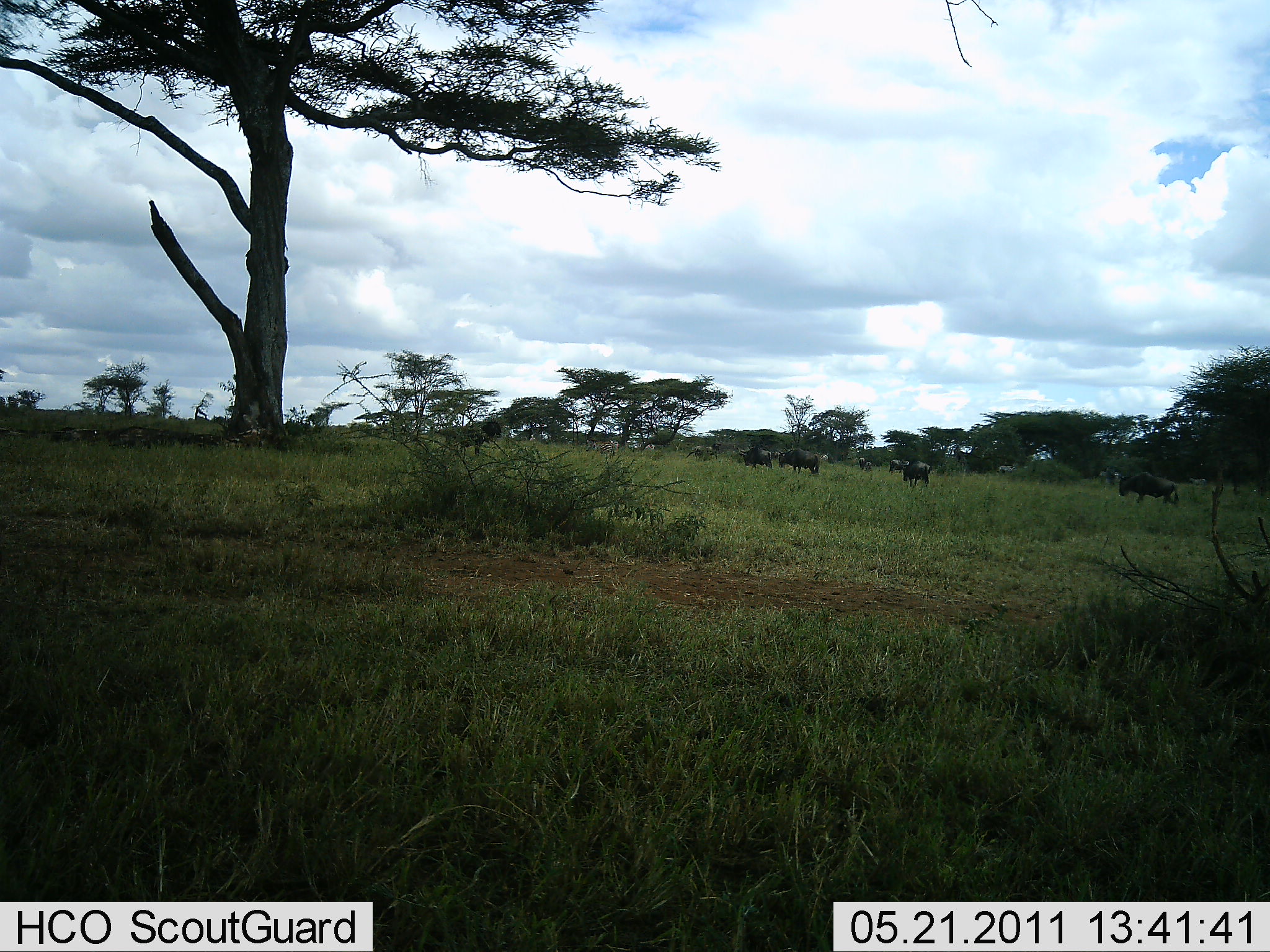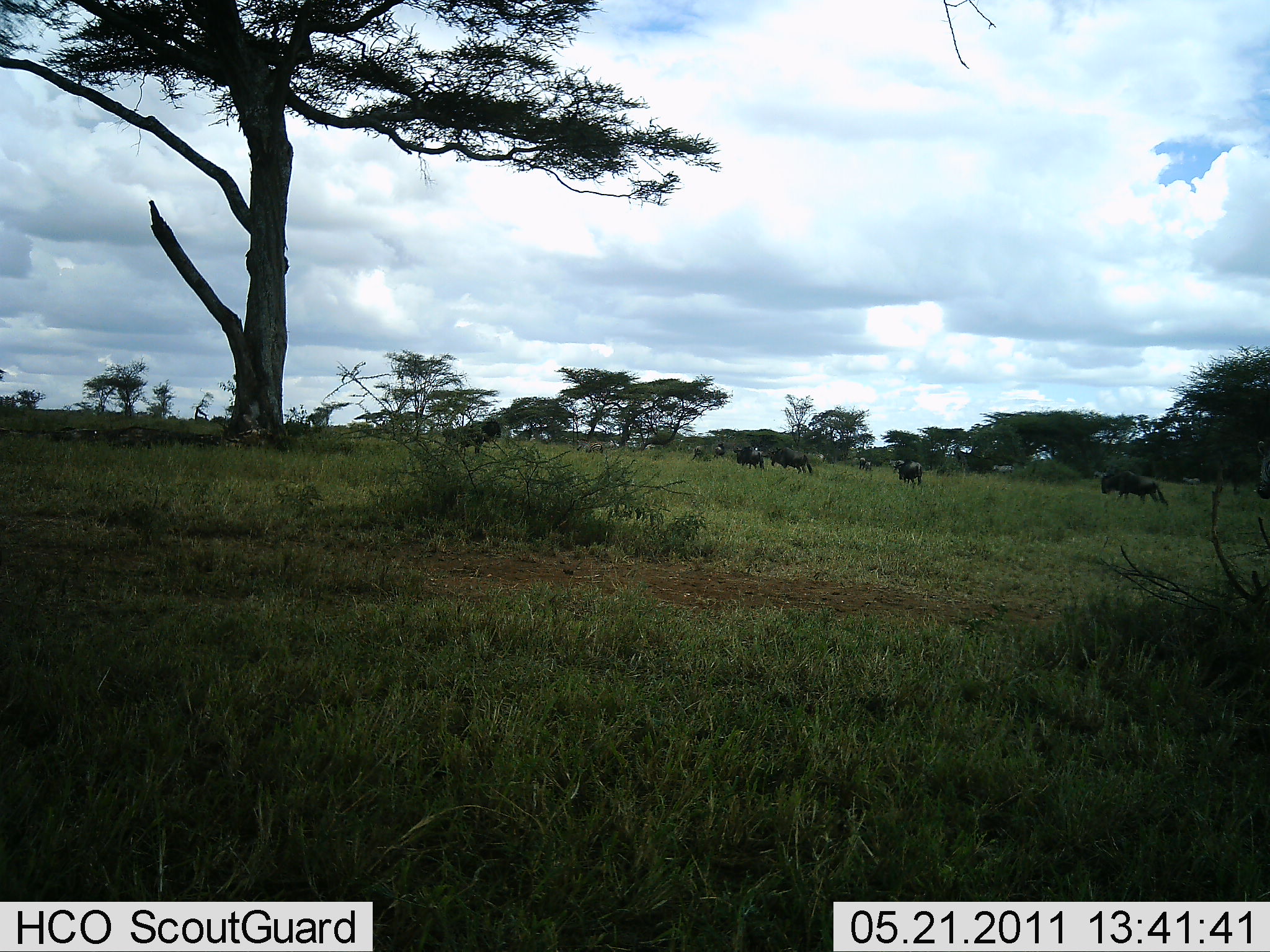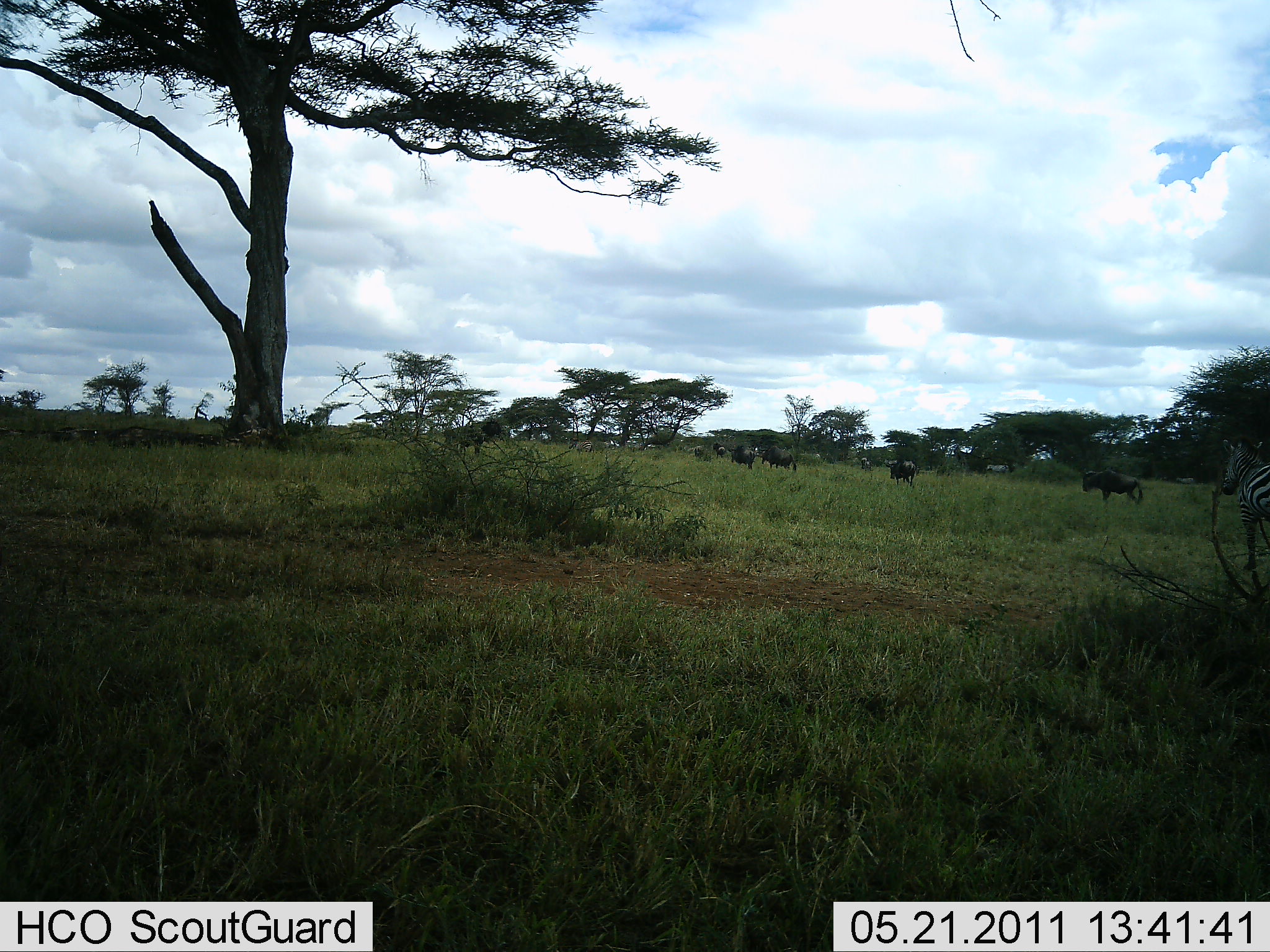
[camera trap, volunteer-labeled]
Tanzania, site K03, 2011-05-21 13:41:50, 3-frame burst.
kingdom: Animalia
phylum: Chordata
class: Mammalia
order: Artiodactyla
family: Bovidae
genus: Connochaetes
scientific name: Connochaetes taurinus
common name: blue wildebeest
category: wildebeest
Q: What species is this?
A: Wildebeest (blue wildebeest) (Connochaetes taurinus).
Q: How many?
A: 8.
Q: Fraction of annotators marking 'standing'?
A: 8%.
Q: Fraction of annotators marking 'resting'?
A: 8%.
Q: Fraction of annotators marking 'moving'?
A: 77%.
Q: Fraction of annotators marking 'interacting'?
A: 0%.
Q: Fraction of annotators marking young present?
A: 0%.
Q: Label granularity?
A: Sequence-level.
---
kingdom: Animalia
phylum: Chordata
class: Mammalia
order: Perissodactyla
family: Equidae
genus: Equus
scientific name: Equus quagga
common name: plains zebra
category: zebra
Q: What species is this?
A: Zebra (plains zebra) (Equus quagga).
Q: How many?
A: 1.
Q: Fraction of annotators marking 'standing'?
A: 0%.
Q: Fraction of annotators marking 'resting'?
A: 0%.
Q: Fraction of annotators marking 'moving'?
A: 100%.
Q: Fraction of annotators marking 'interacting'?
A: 0%.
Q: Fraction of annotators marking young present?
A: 0%.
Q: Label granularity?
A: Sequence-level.